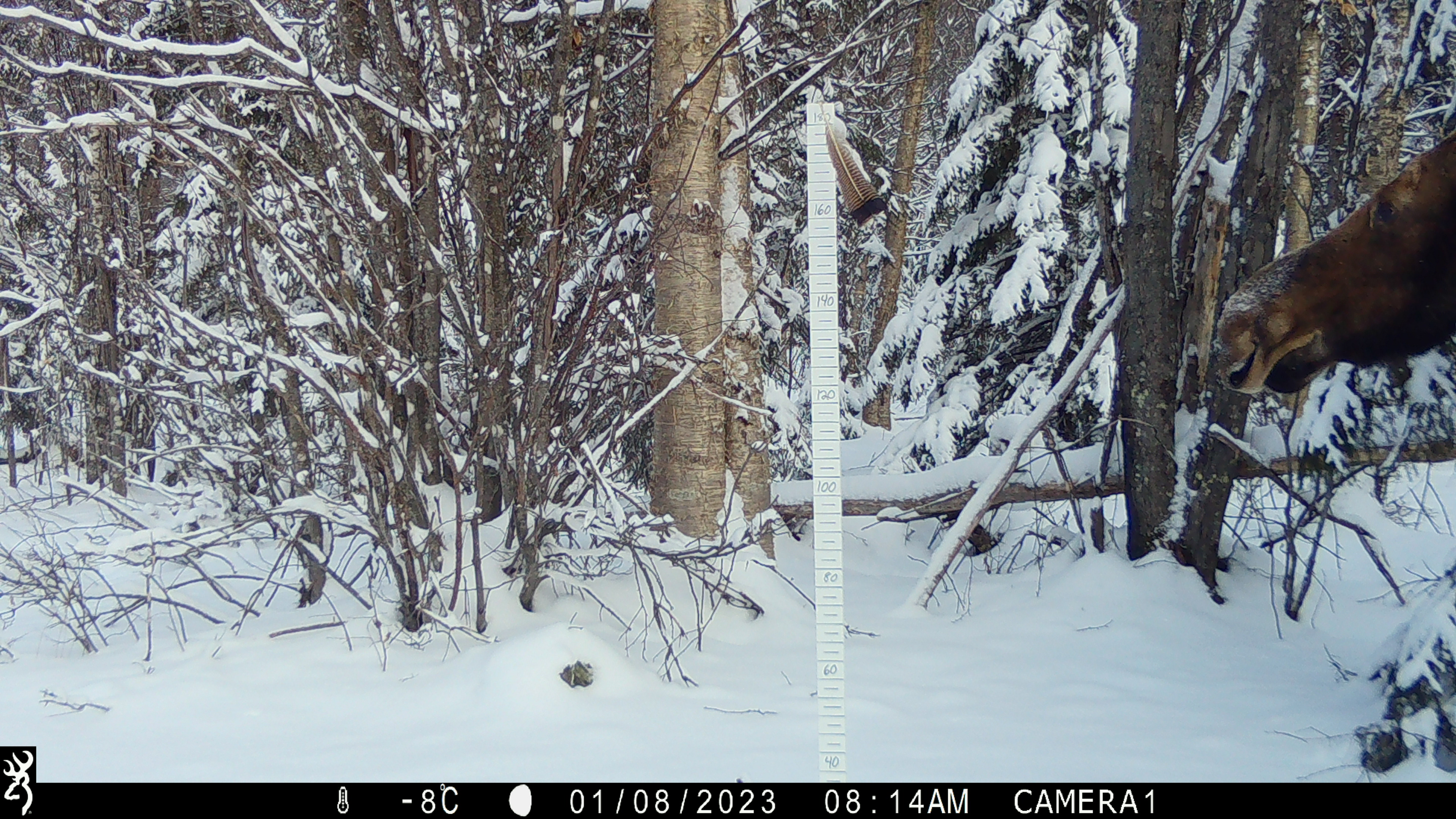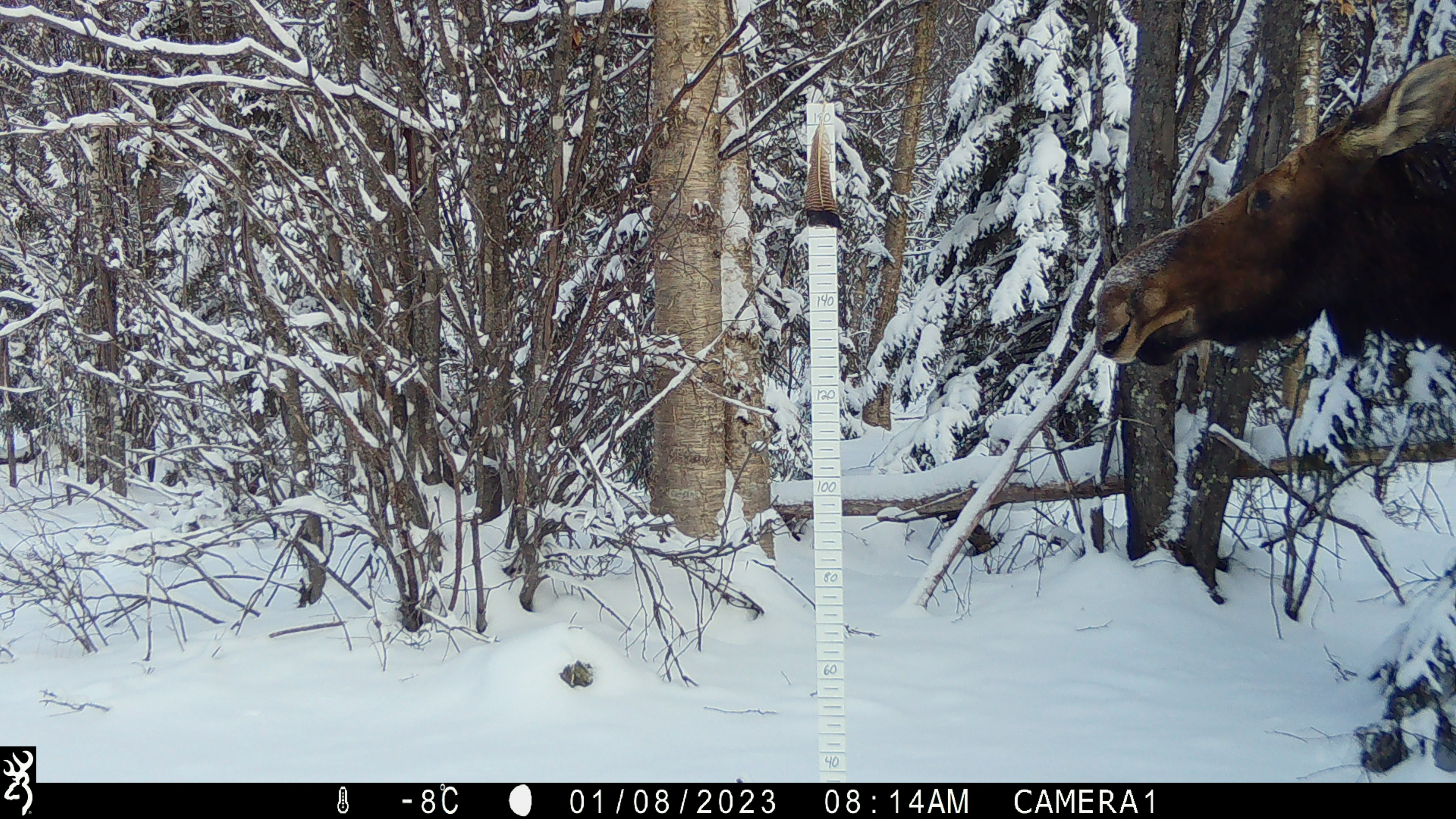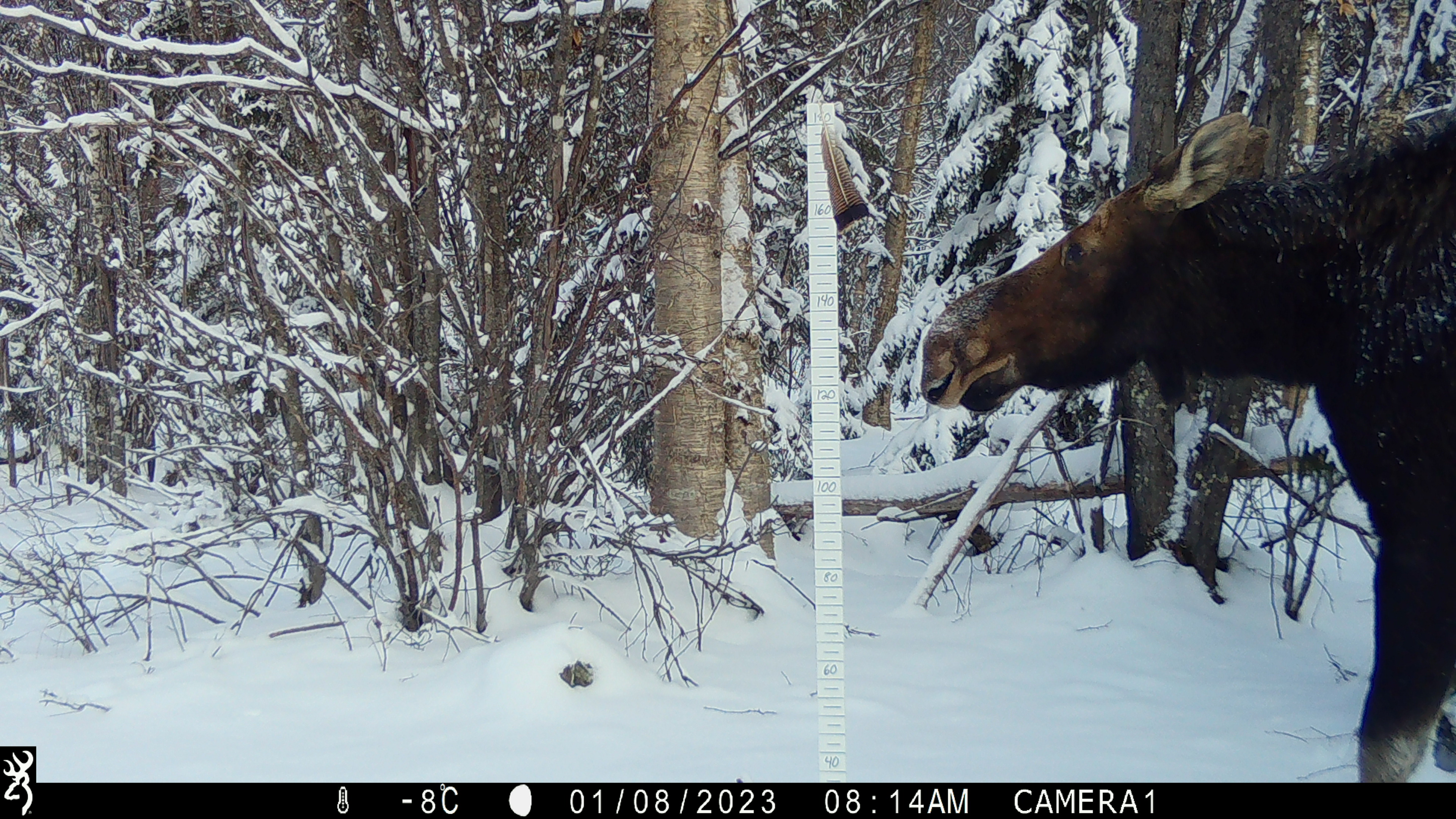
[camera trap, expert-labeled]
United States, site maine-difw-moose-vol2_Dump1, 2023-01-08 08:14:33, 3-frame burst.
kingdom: Animalia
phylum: Chordata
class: Mammalia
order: Artiodactyla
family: Cervidae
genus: Alces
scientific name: Alces alces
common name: moose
Moose (Alces alces).